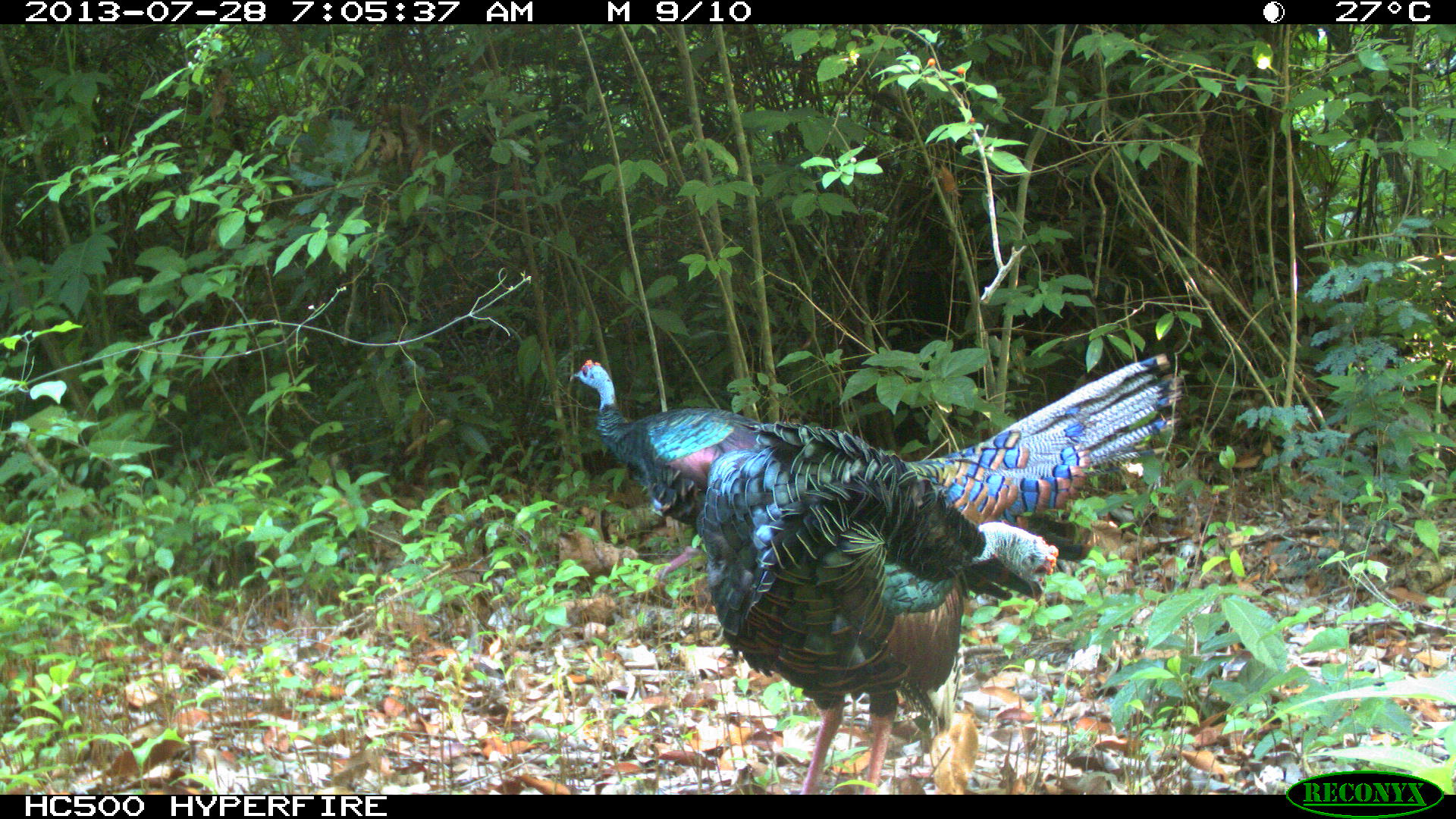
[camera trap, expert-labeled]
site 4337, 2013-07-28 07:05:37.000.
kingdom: Animalia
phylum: Chordata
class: Aves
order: Galliformes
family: Phasianidae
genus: Meleagris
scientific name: Meleagris ocellata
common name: ocellated turkey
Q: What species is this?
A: Meleagris ocellata (ocellated turkey).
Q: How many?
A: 2.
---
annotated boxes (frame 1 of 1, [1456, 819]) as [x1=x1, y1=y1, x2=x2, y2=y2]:
meleagris ocellata: [x1=698, y1=350, x2=1182, y2=794]; [x1=569, y1=355, x2=771, y2=578]